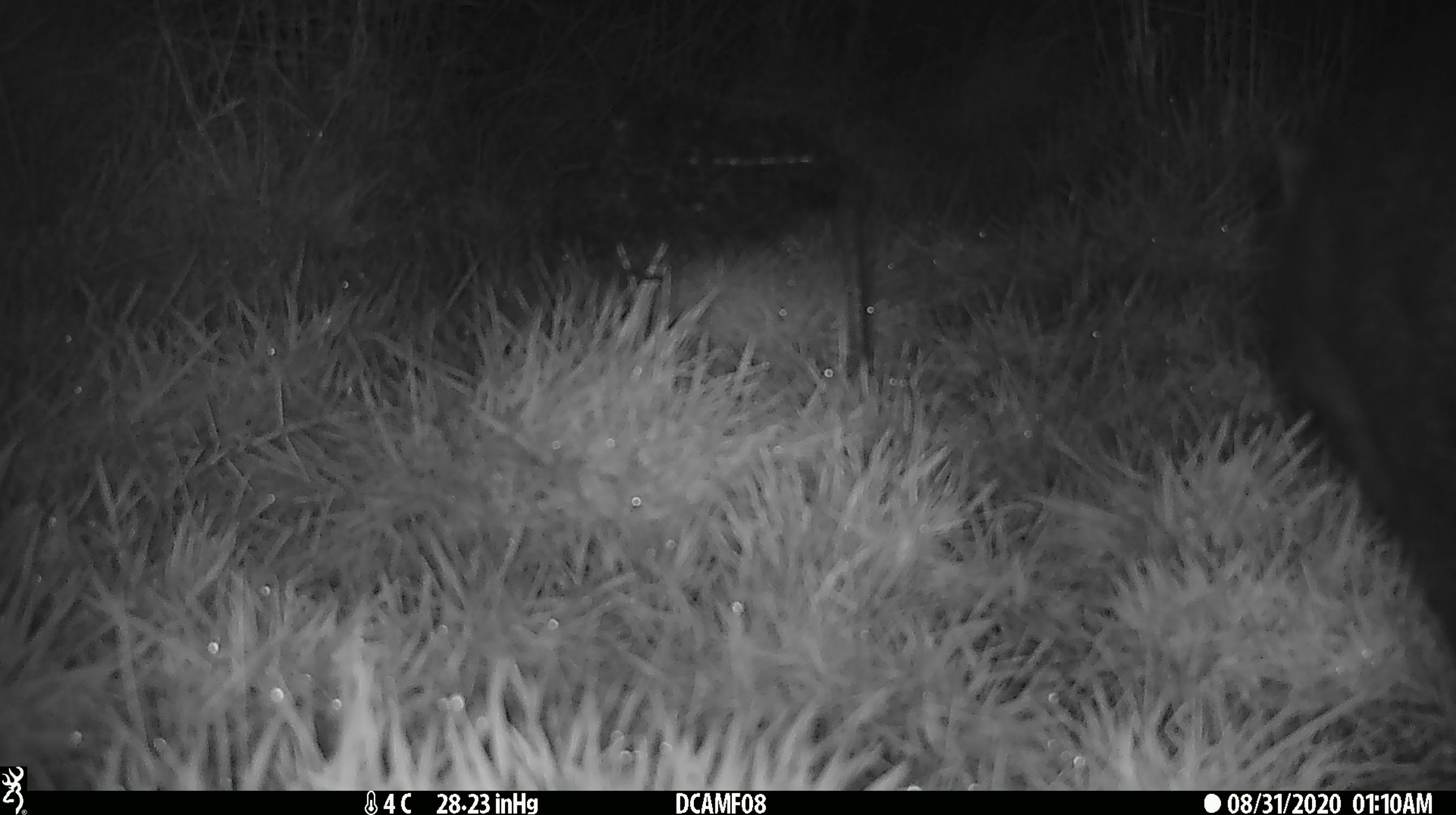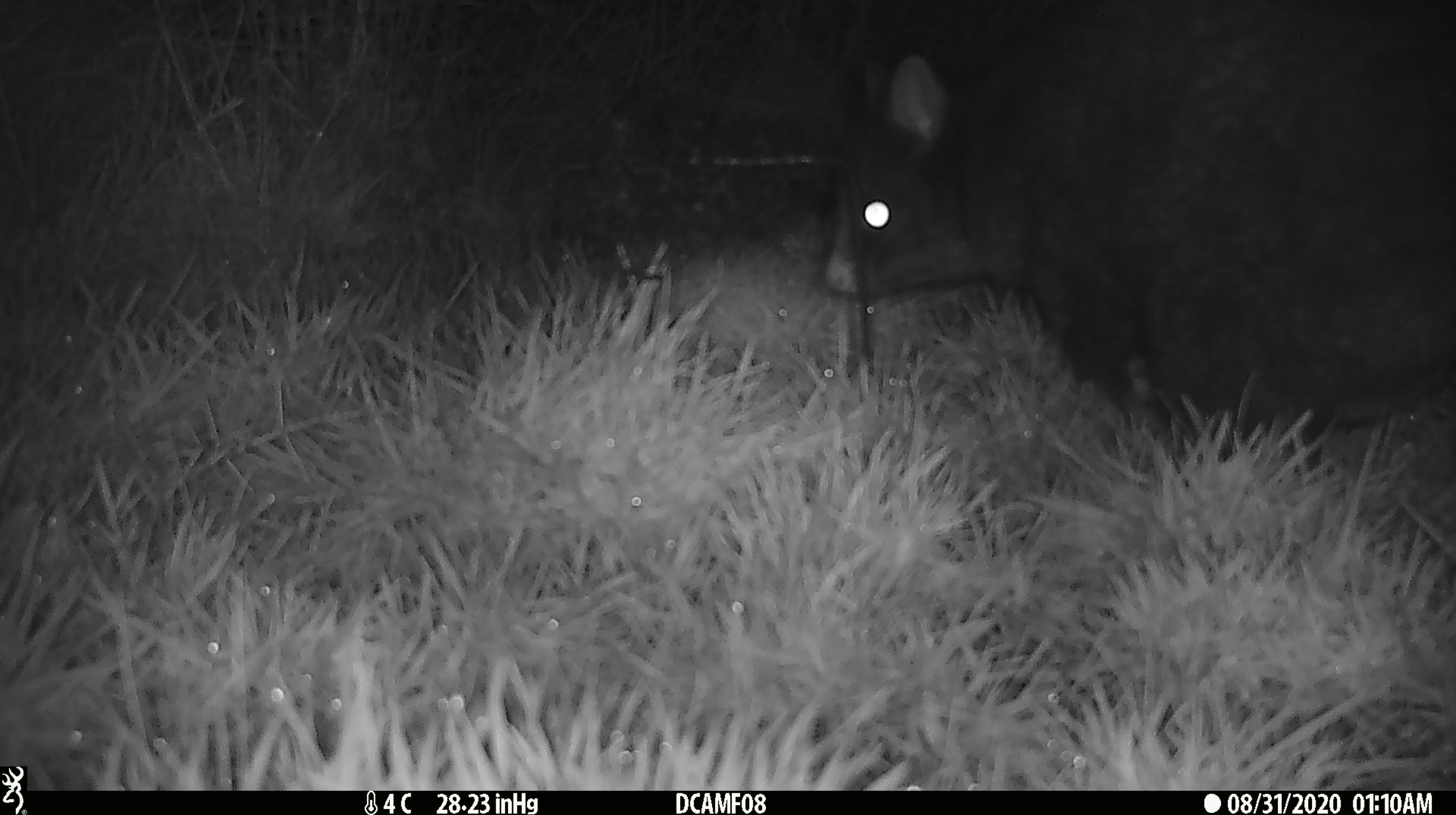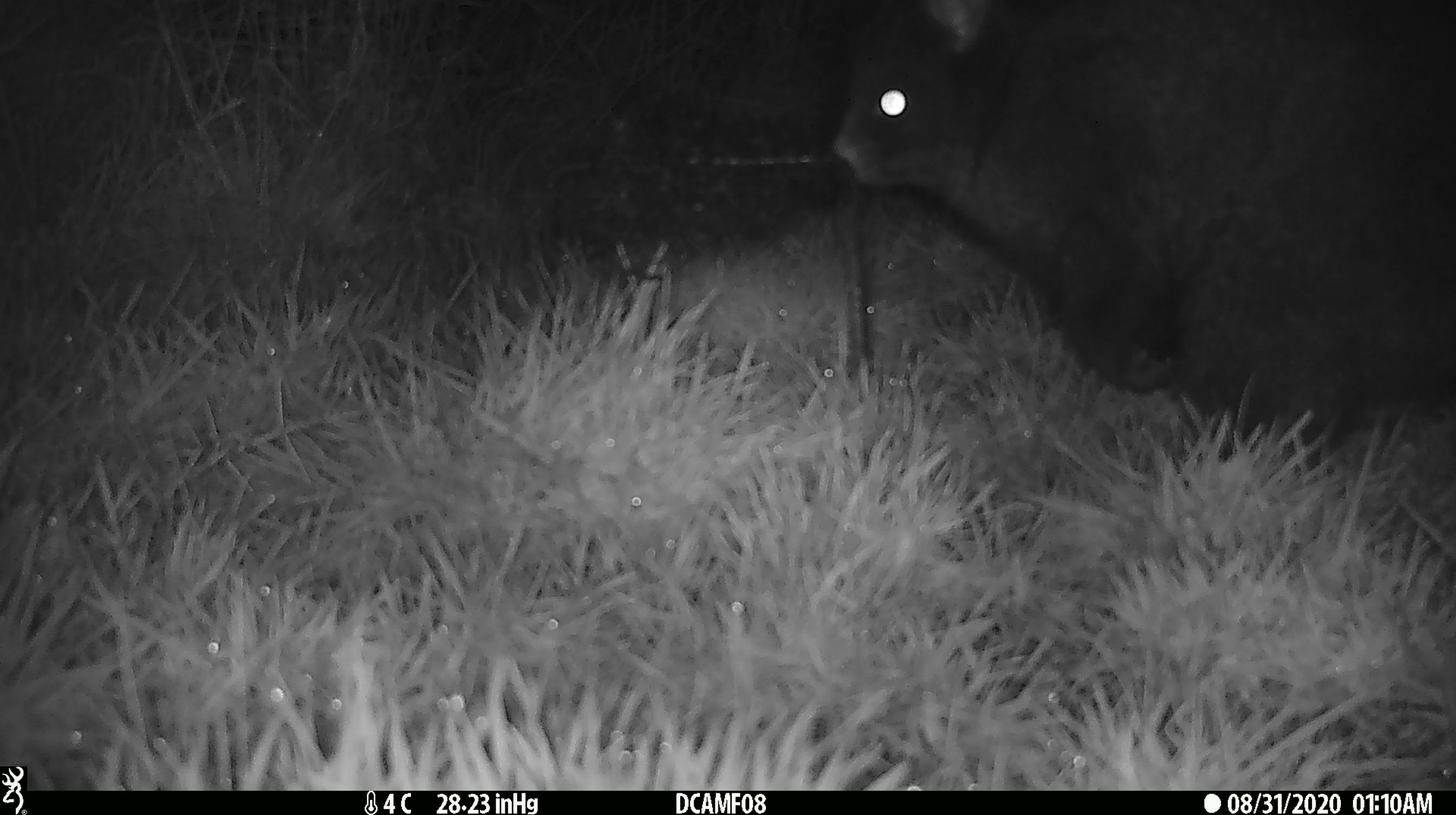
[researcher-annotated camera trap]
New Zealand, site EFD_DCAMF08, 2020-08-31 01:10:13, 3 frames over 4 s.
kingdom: Animalia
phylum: Chordata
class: Mammalia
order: Diprotodontia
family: Phalangeridae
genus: Trichosurus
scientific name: Trichosurus vulpecula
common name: common brushtail possum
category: possum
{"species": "possum (common brushtail possum) (Trichosurus vulpecula)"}